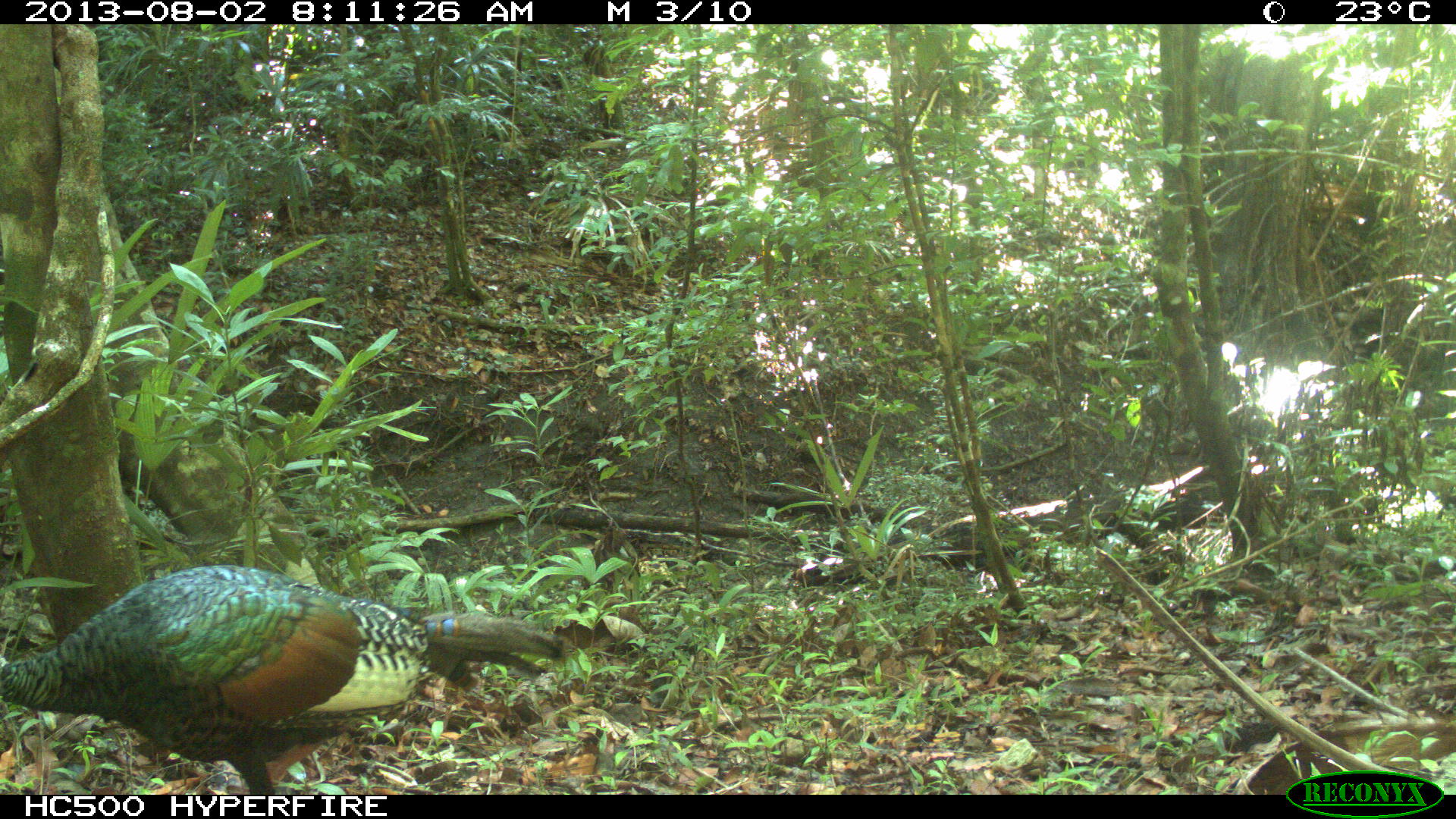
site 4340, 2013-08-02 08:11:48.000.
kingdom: Animalia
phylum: Chordata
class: Aves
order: Galliformes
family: Phasianidae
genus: Meleagris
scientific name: Meleagris ocellata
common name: ocellated turkey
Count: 1.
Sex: male.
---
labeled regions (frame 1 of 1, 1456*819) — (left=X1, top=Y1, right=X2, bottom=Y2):
meleagris ocellata: (left=0, top=563, right=571, bottom=794)